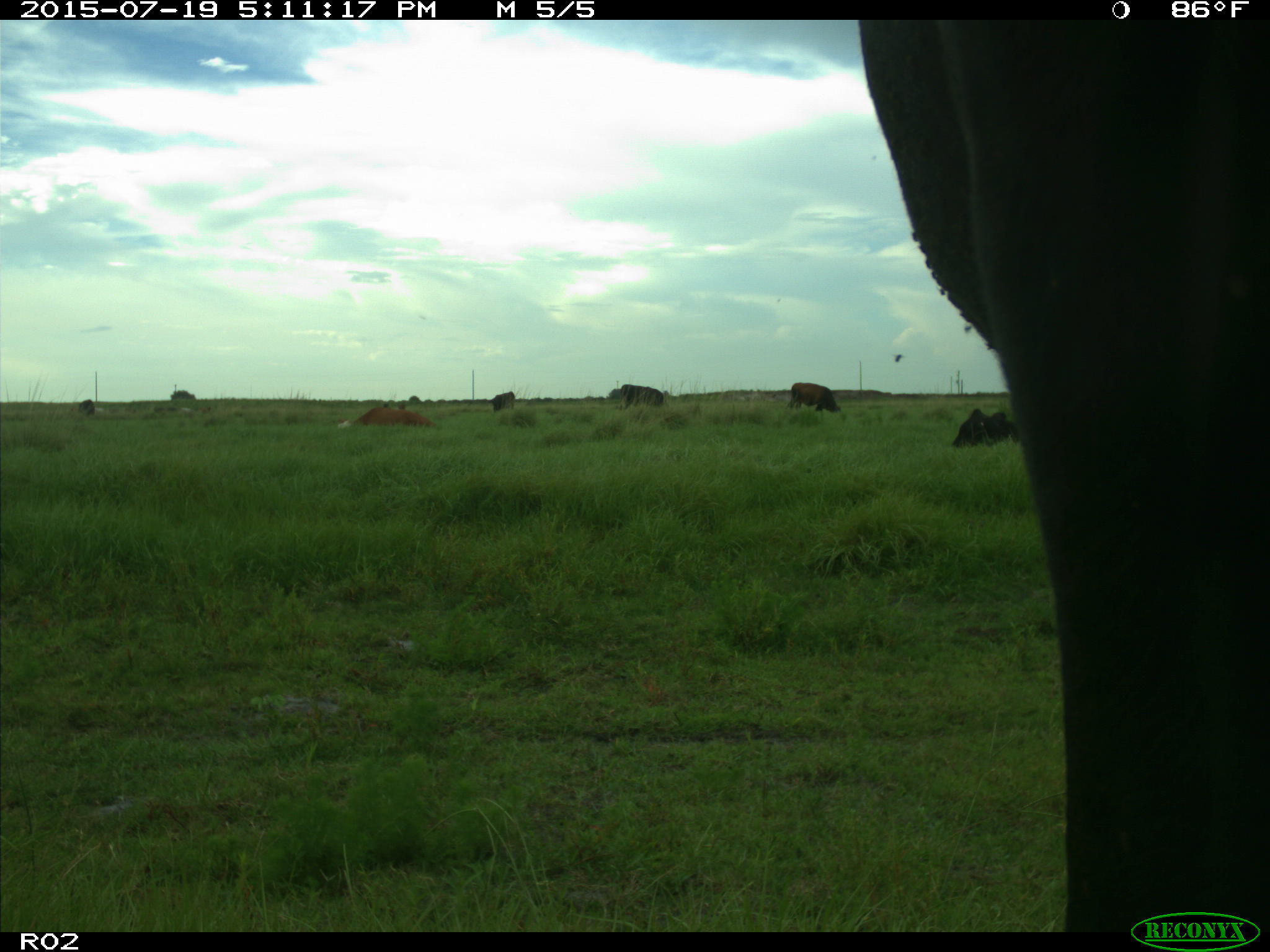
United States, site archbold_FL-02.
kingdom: Animalia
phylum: Chordata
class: Mammalia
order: Artiodactyla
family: Bovidae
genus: Bos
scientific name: Bos taurus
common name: domestic cow